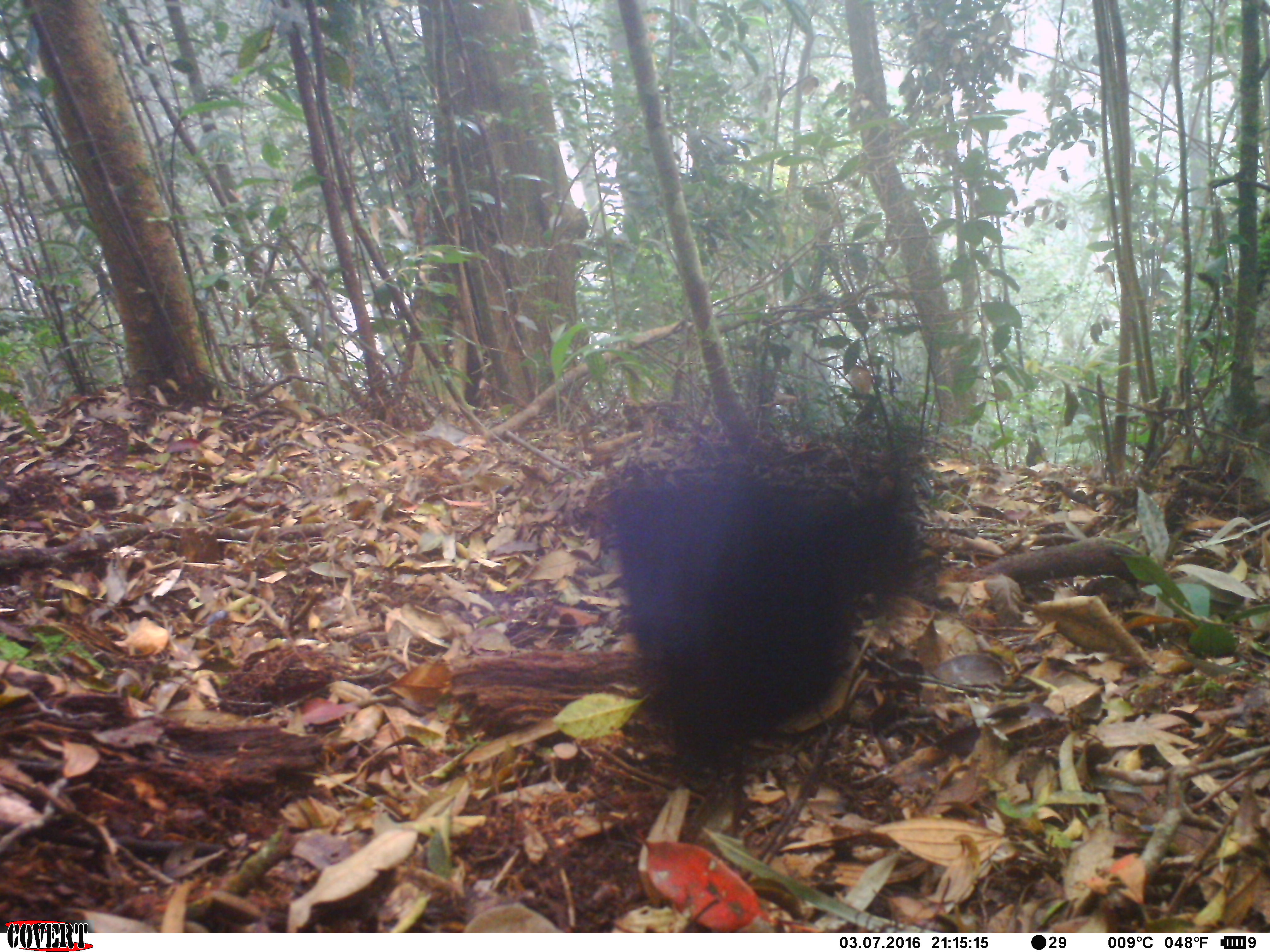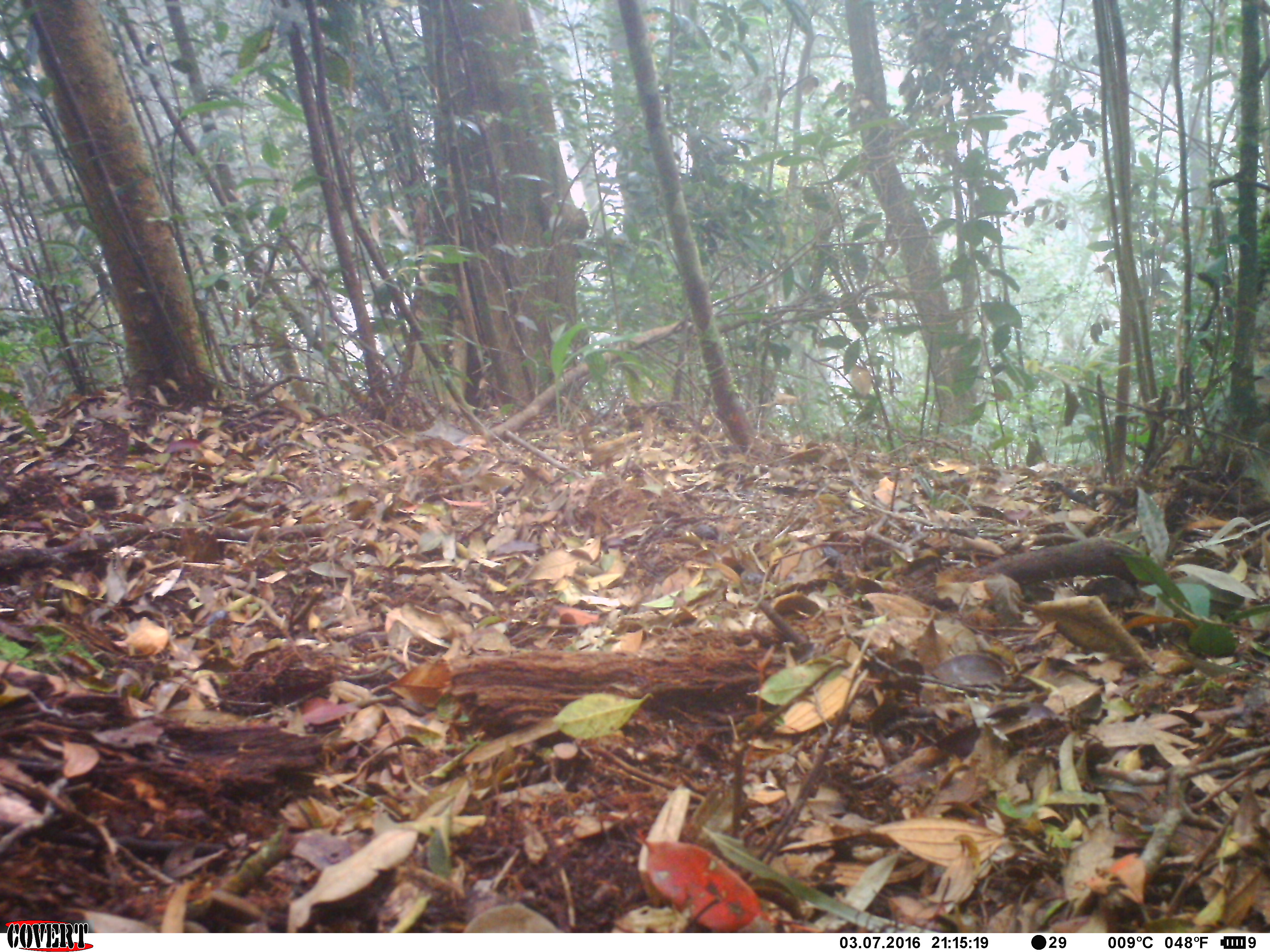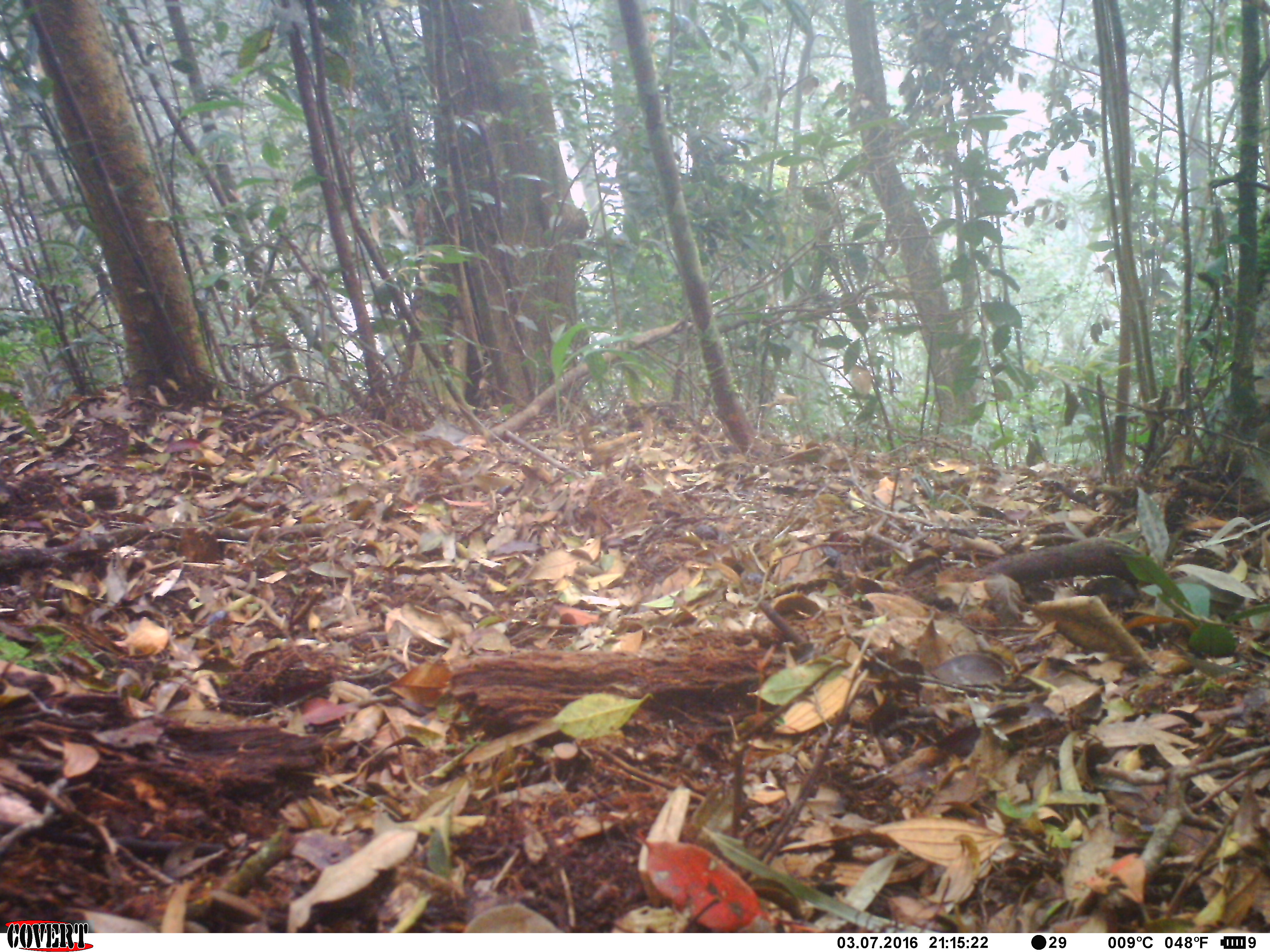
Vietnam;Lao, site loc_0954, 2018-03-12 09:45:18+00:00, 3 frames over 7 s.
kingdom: Animalia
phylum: Chordata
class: Aves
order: Passeriformes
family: Muscicapidae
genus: Myophonus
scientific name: Myophonus caeruleus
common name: blue whistling thrush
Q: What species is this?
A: Blue whistling thrush (Myophonus caeruleus).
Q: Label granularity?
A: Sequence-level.